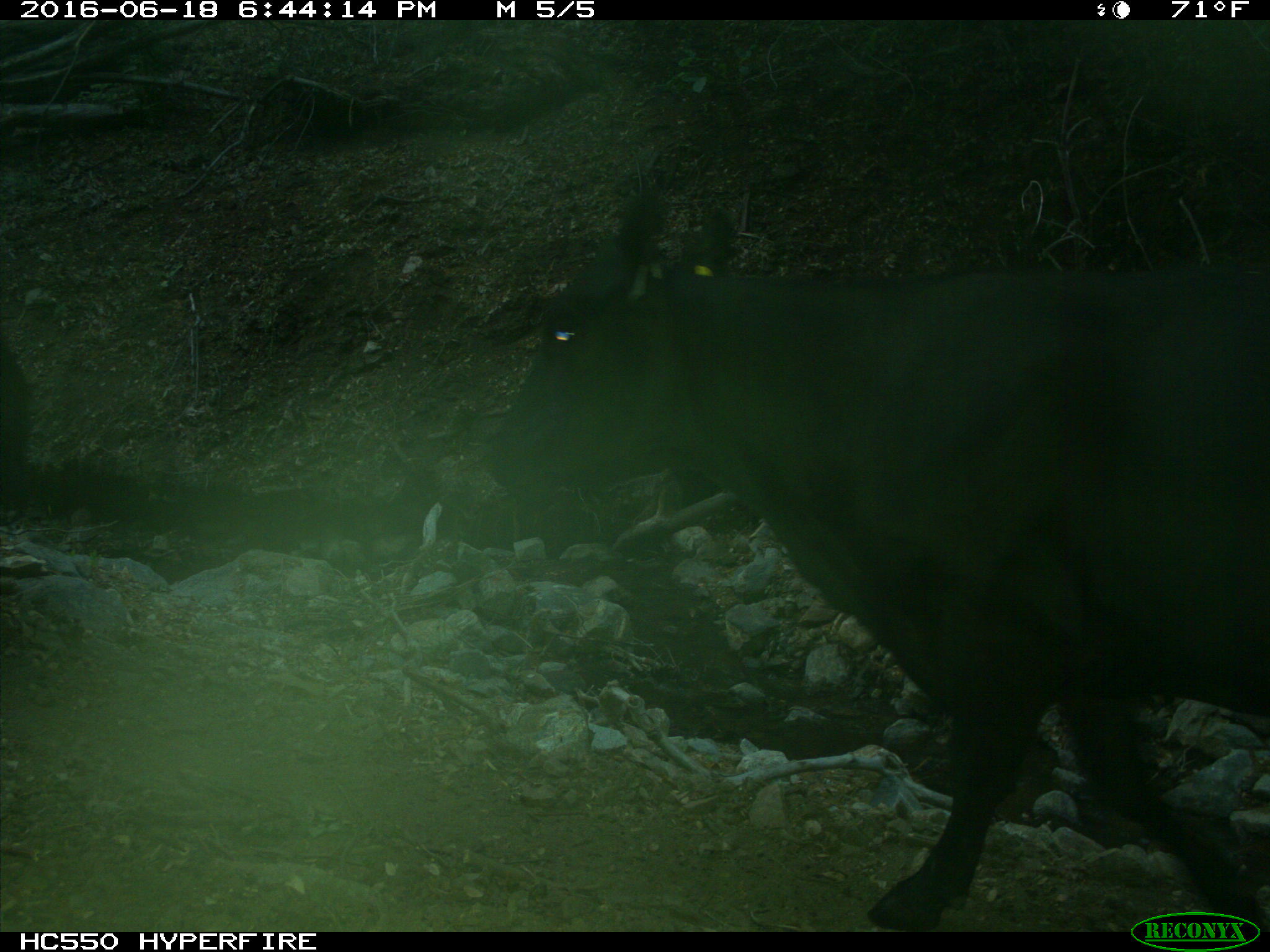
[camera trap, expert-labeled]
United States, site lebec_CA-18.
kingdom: Animalia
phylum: Chordata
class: Mammalia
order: Artiodactyla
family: Bovidae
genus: Bos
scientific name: Bos taurus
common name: domestic cow